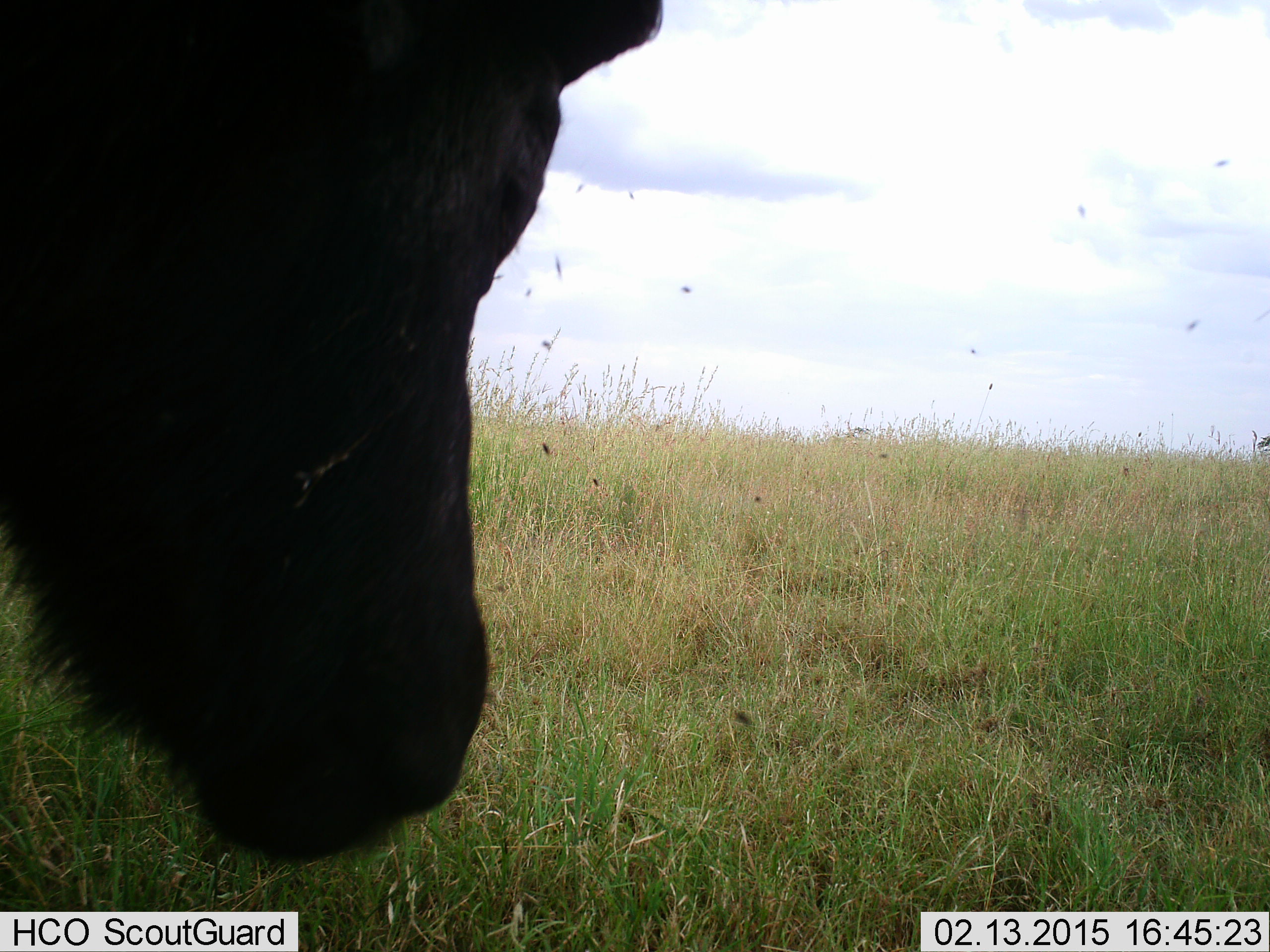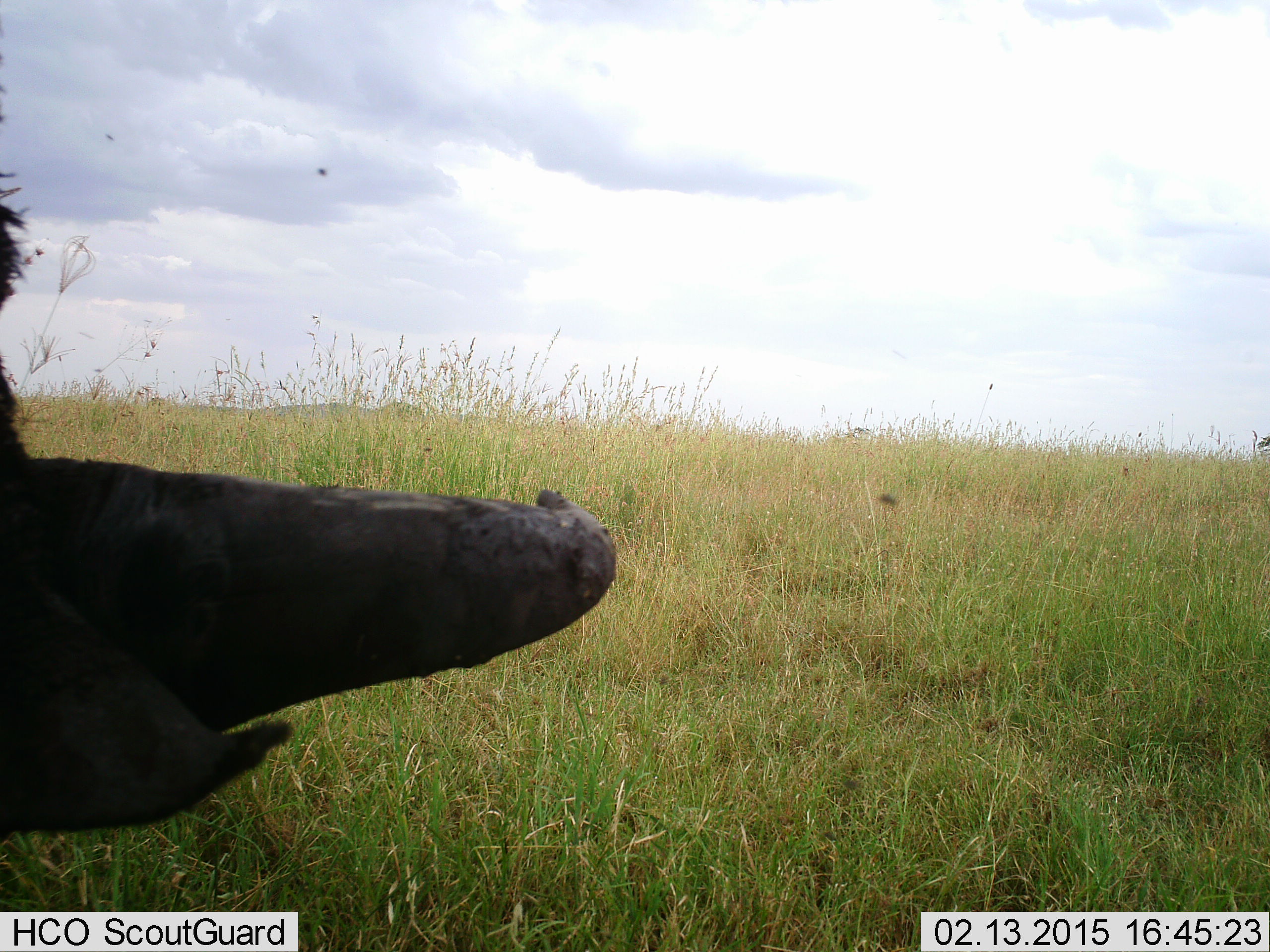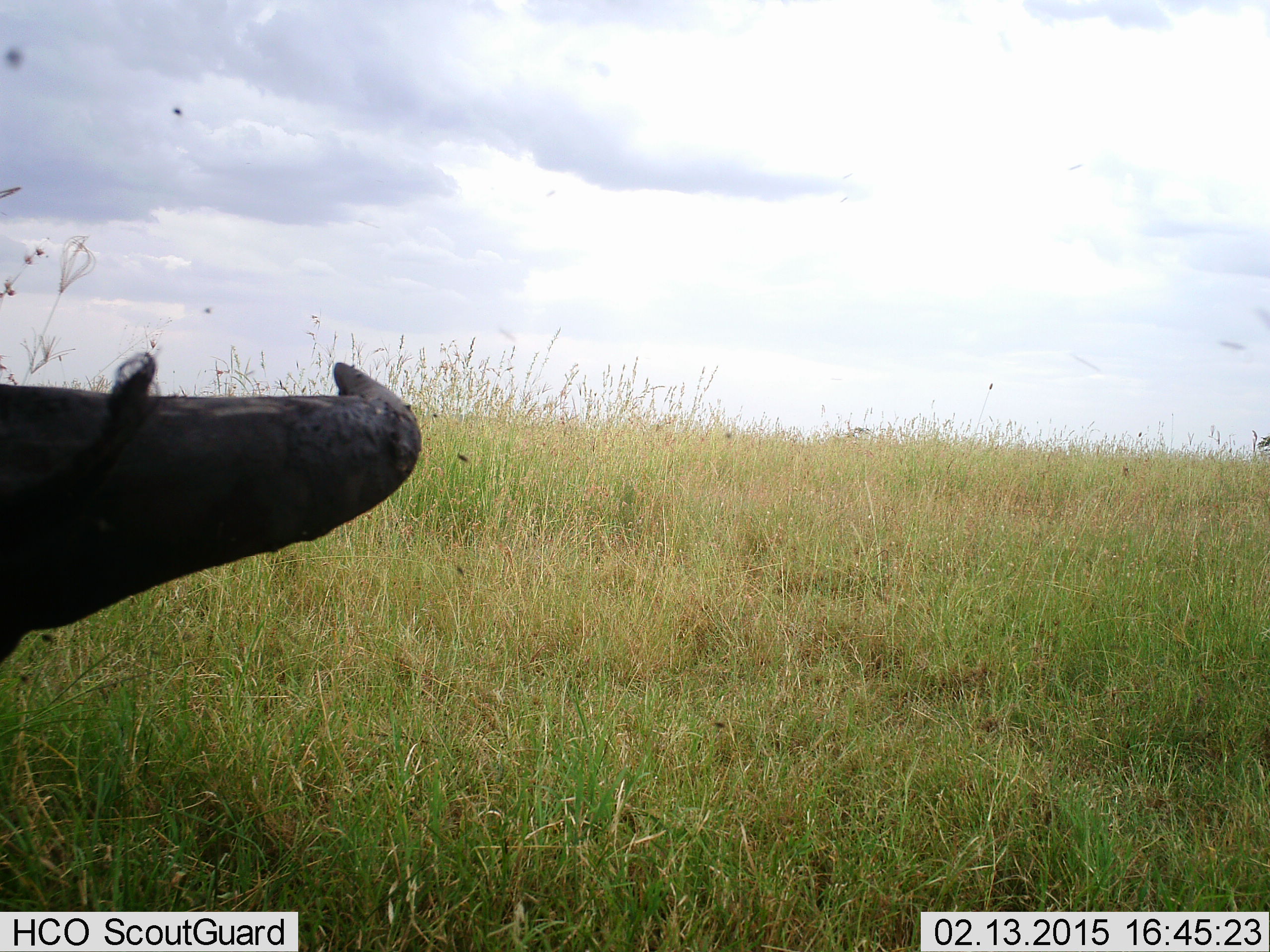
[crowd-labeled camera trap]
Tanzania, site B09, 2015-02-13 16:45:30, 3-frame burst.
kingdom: Animalia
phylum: Chordata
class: Mammalia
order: Artiodactyla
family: Bovidae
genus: Syncerus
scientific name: Syncerus caffer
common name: cape buffalo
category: buffalo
Buffalo (cape buffalo) (Syncerus caffer), count 1. Behavior (volunteer vote fractions): standing 75%, resting 17%, moving 8%, interacting 0%. Young present (vote fraction): 0%. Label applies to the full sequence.